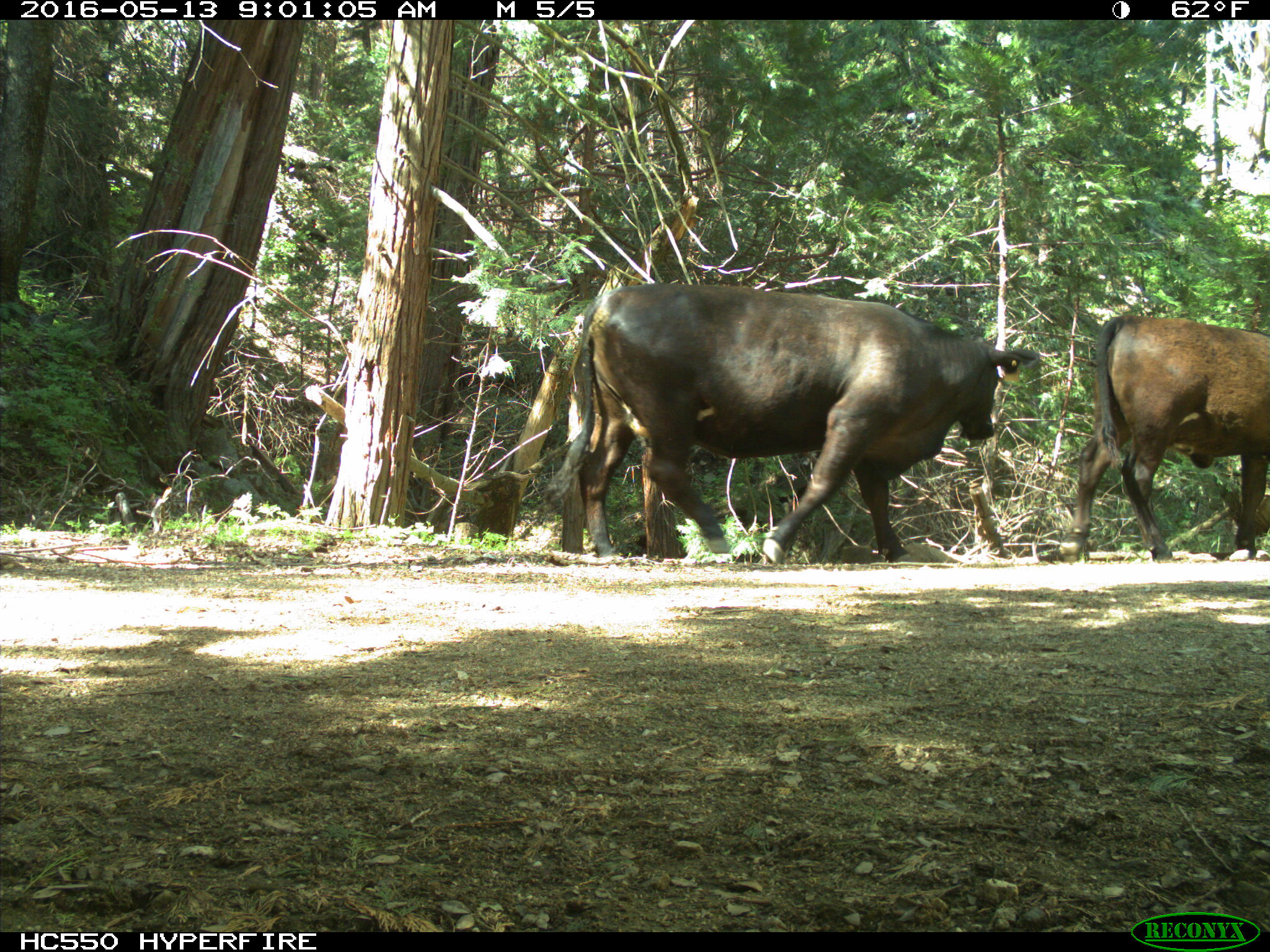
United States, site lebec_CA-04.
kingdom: Animalia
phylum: Chordata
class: Mammalia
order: Artiodactyla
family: Bovidae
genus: Bos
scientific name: Bos taurus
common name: domestic cow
Bos taurus (domestic cow).